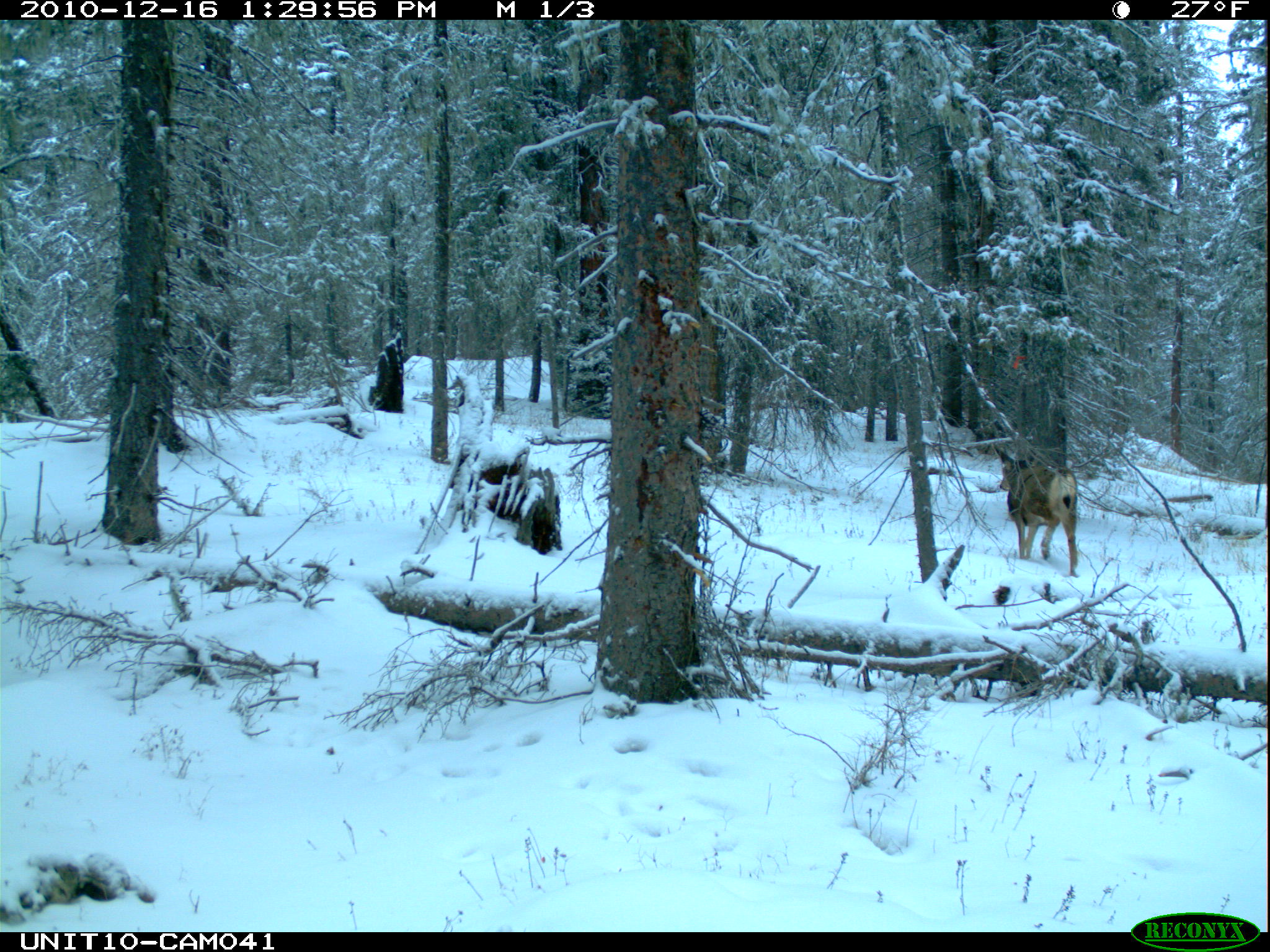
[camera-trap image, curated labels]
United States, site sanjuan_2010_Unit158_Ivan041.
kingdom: Animalia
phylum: Chordata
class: Mammalia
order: Artiodactyla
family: Cervidae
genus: Odocoileus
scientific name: Odocoileus hemionus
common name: mule deer